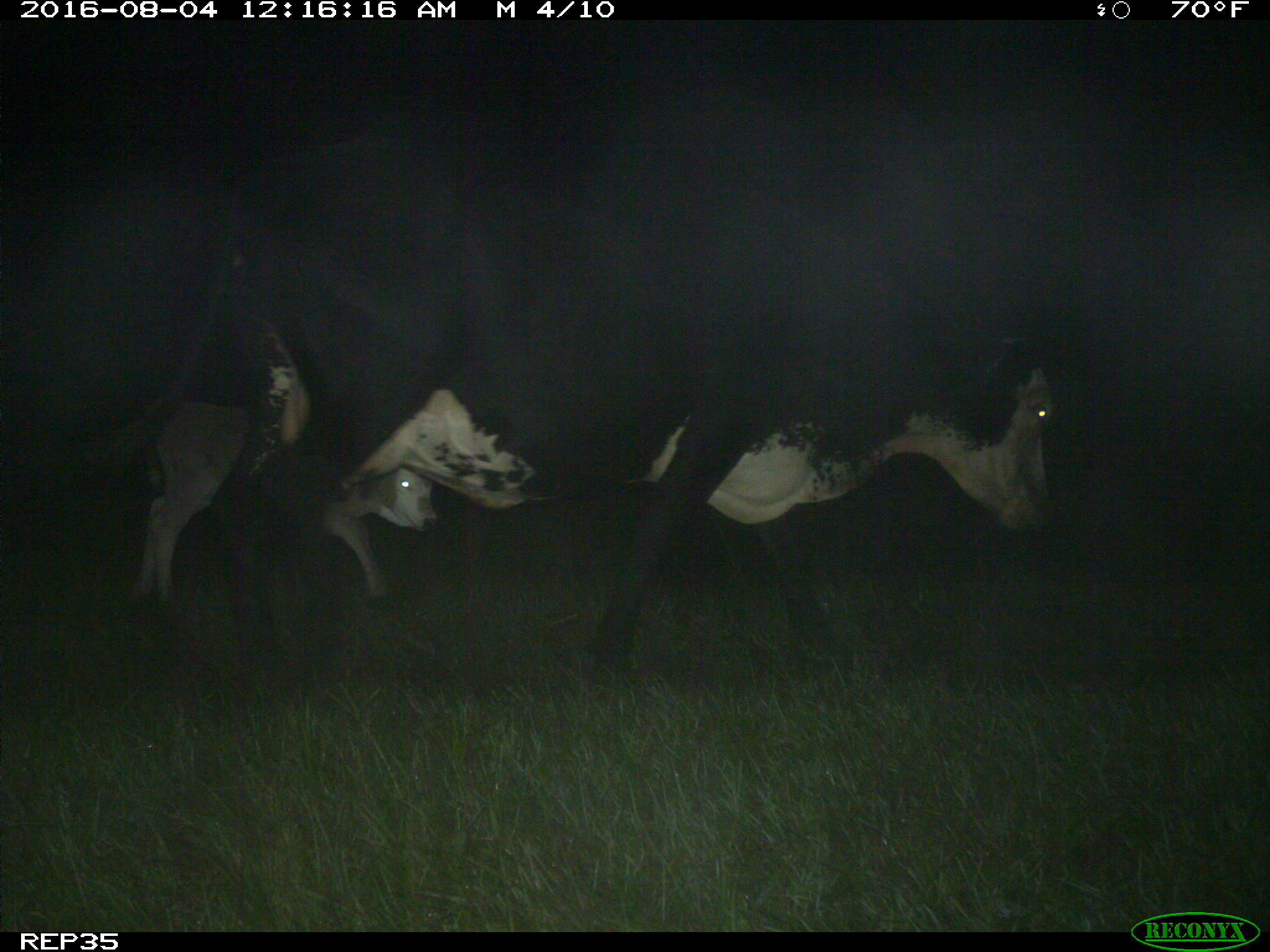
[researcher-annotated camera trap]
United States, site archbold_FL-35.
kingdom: Animalia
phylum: Chordata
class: Mammalia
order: Artiodactyla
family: Bovidae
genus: Bos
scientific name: Bos taurus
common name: domestic cow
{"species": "Bos taurus (domestic cow)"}